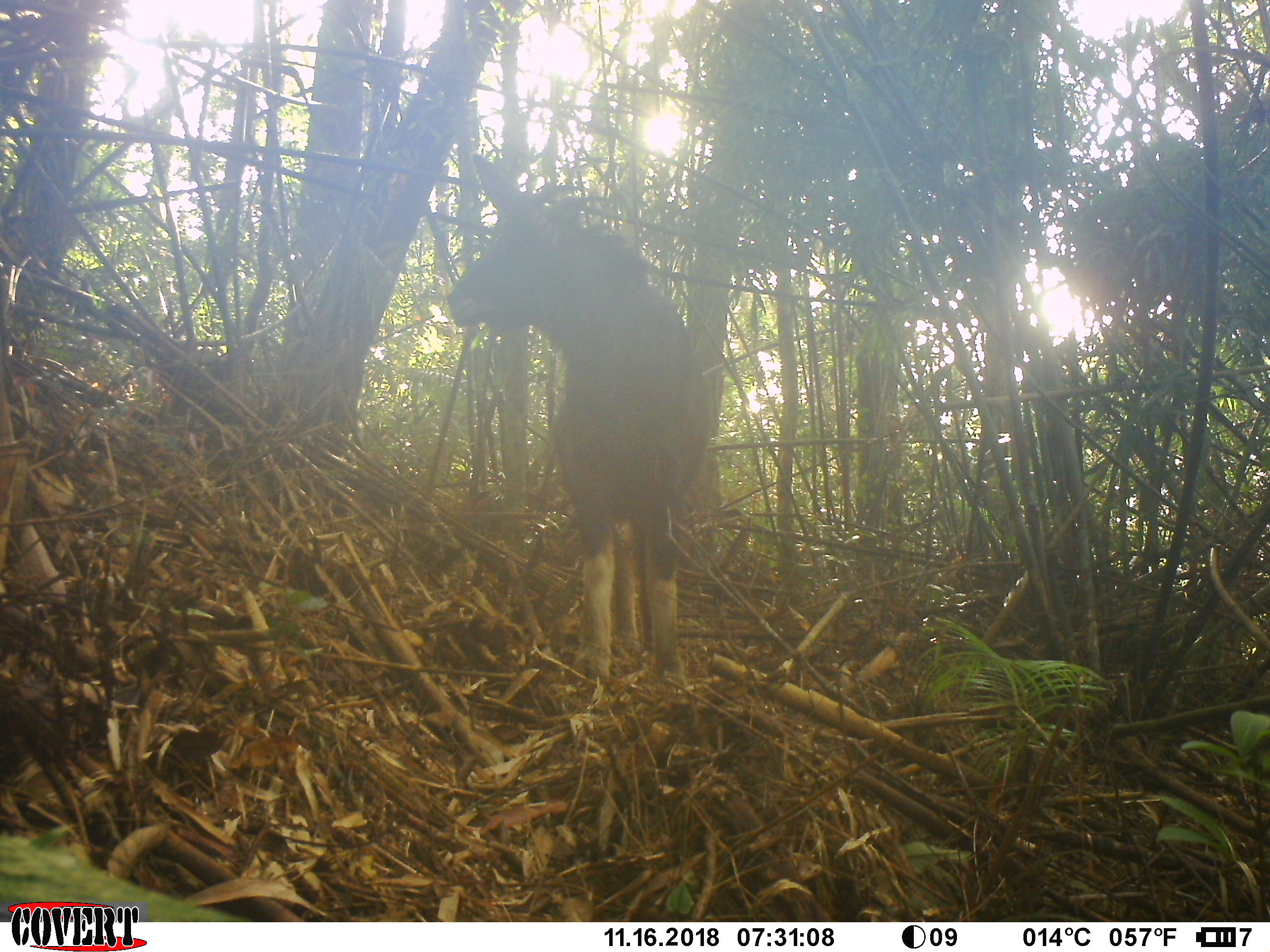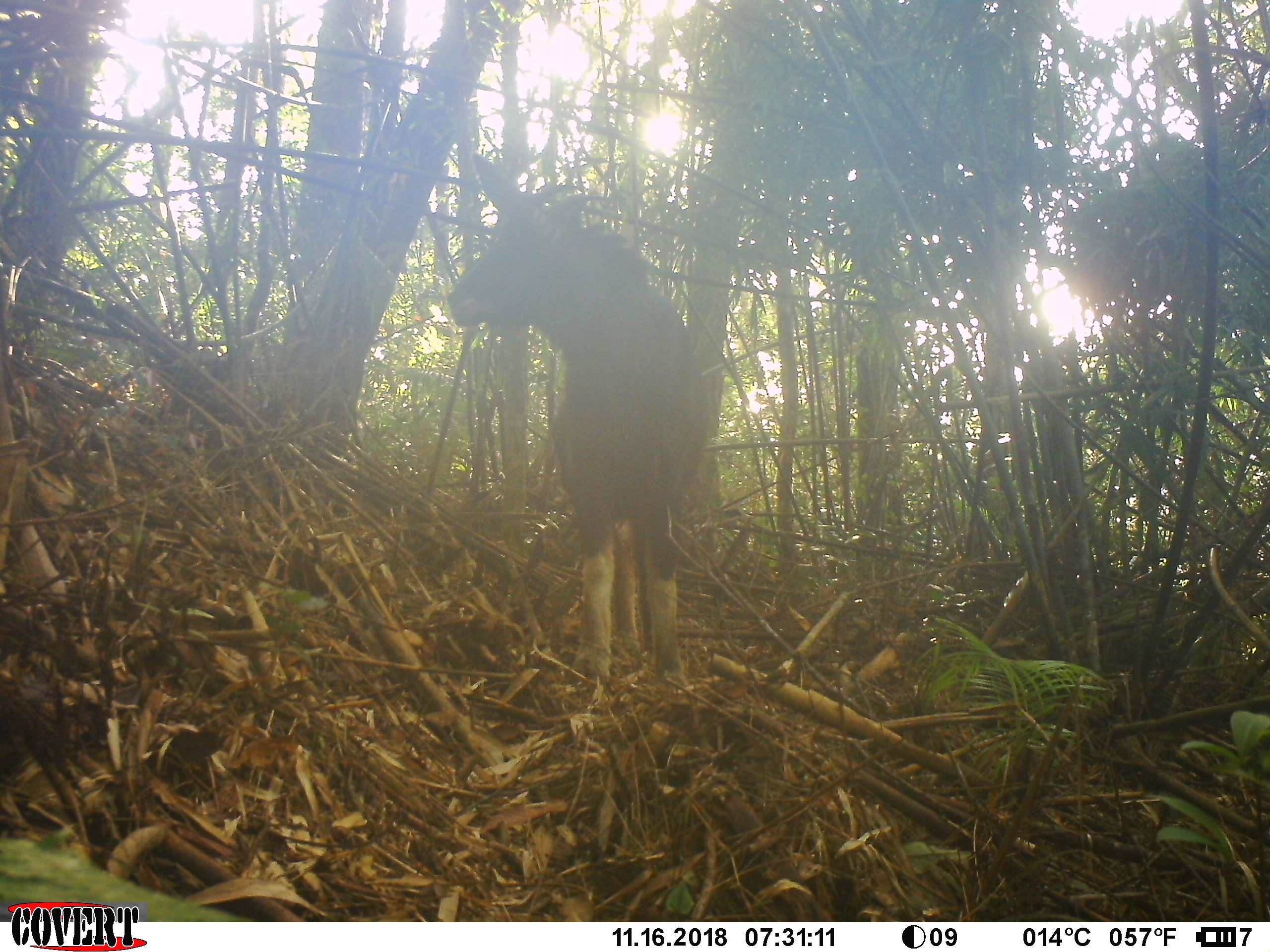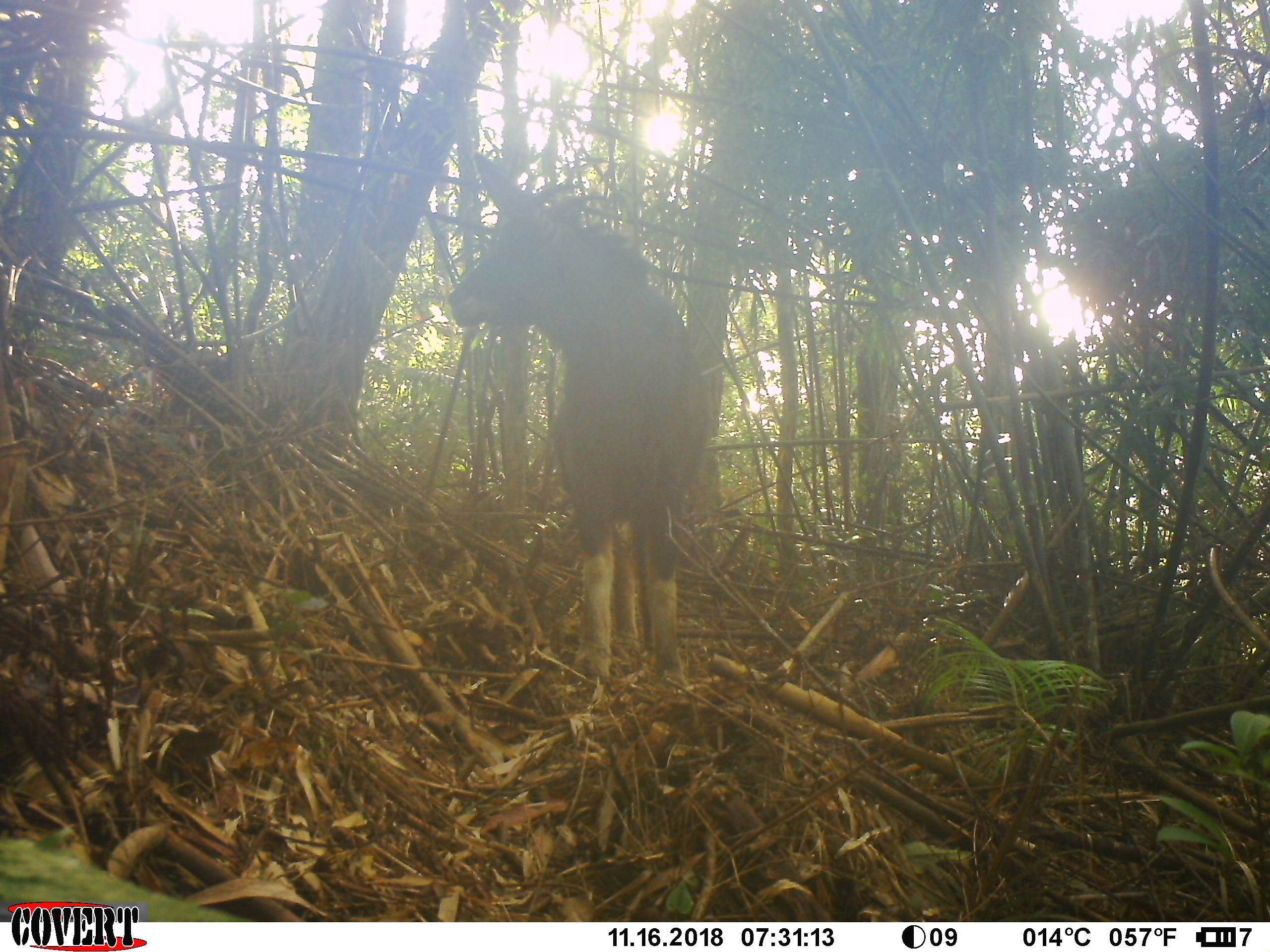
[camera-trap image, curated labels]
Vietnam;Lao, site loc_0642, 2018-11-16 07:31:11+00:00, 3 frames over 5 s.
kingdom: Animalia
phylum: Chordata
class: Mammalia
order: Artiodactyla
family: Bovidae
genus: Capricornis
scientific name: Capricornis sumatraensis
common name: chinese serow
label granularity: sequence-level